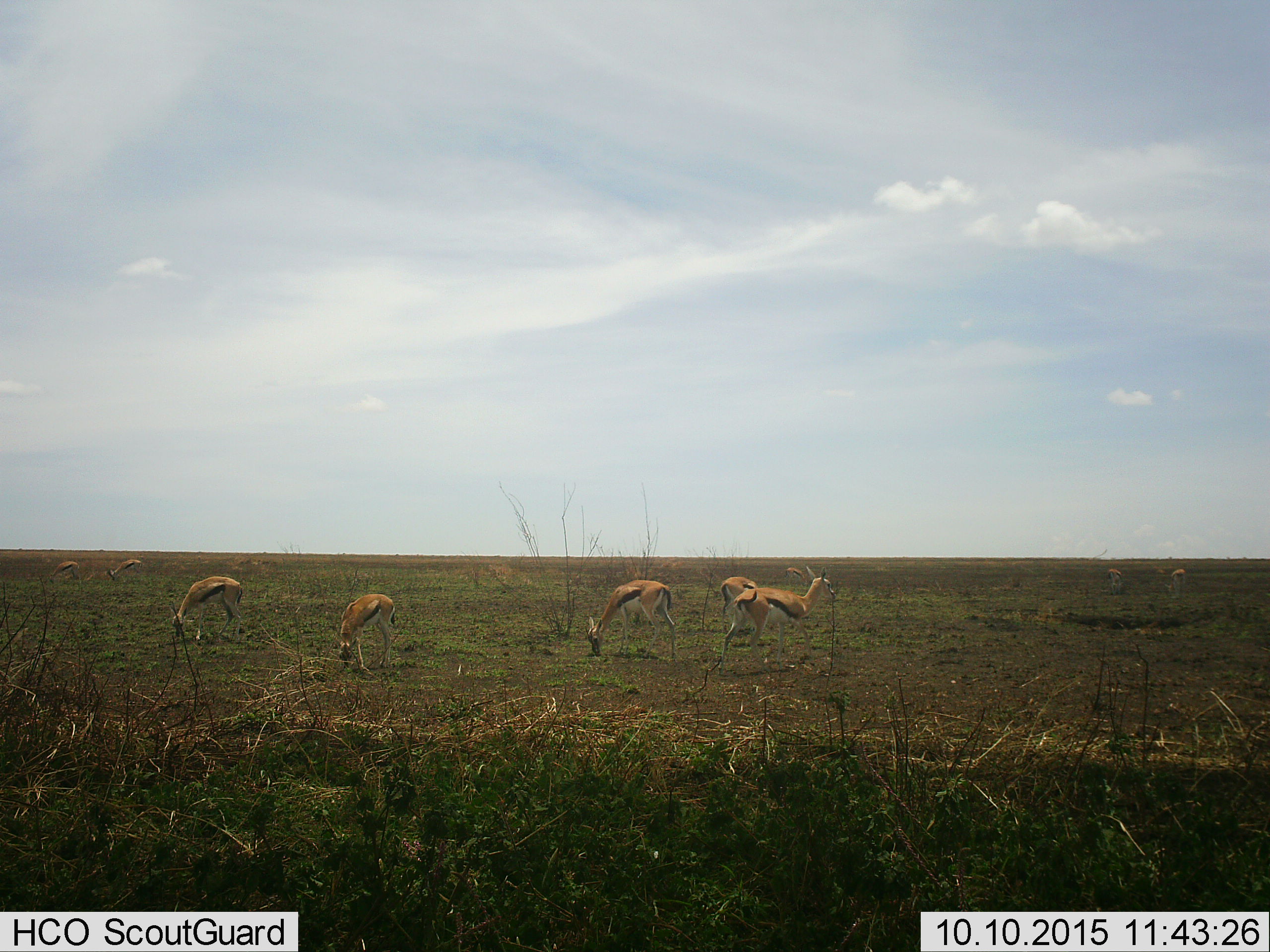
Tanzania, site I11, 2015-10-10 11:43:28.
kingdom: Animalia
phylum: Chordata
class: Mammalia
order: Artiodactyla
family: Bovidae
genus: Eudorcas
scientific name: Eudorcas thomsonii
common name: thomson's gazelle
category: gazellethomsons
Gazellethomsons (thomson's gazelle) (Eudorcas thomsonii), count 8. Behavior (volunteer vote fractions): standing 29%, resting 0%, moving 14%, interacting 0%. Young present (vote fraction): 0%. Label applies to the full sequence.